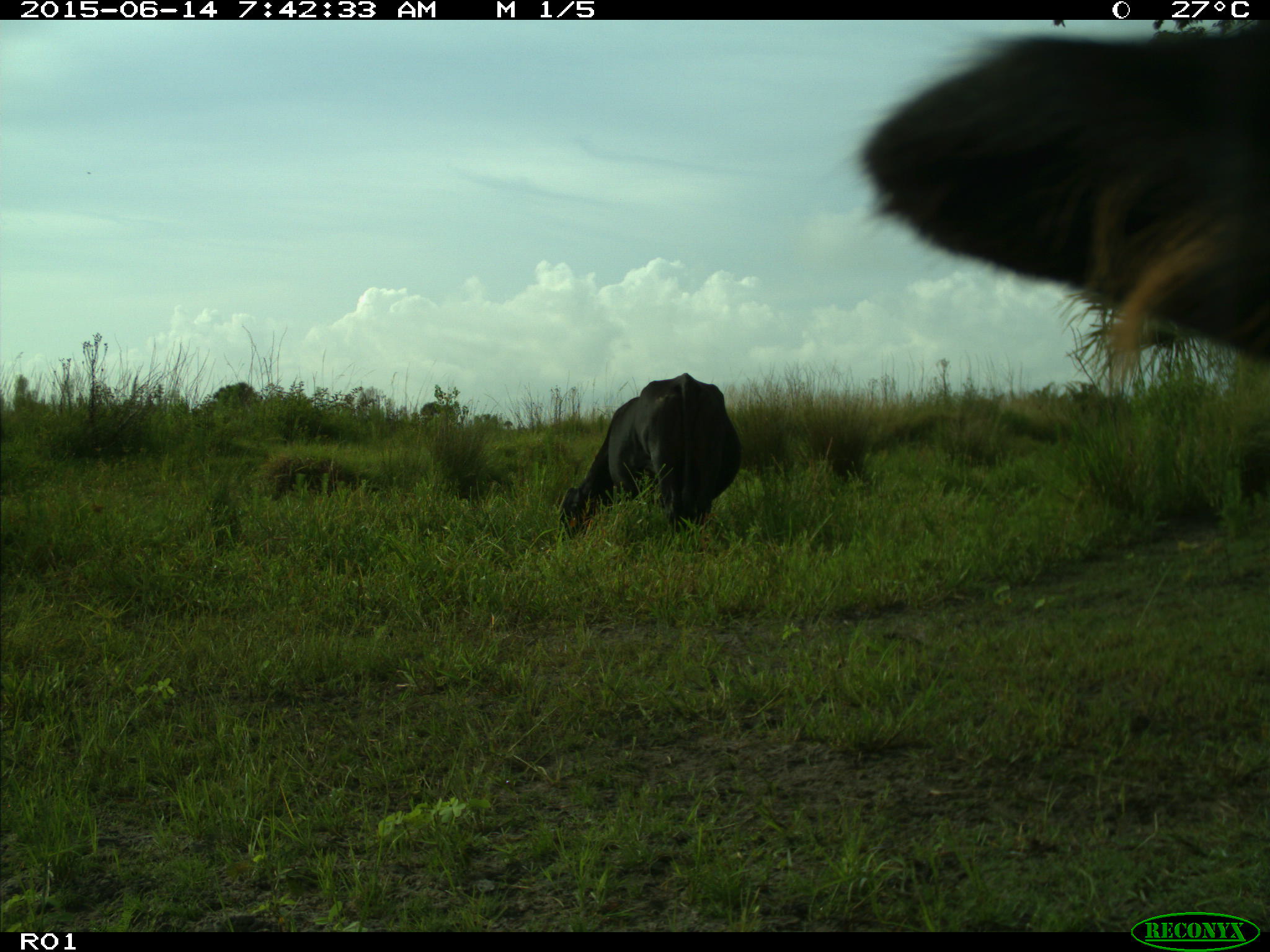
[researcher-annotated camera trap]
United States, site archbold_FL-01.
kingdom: Animalia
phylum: Chordata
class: Mammalia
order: Artiodactyla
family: Bovidae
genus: Bos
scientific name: Bos taurus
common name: domestic cow